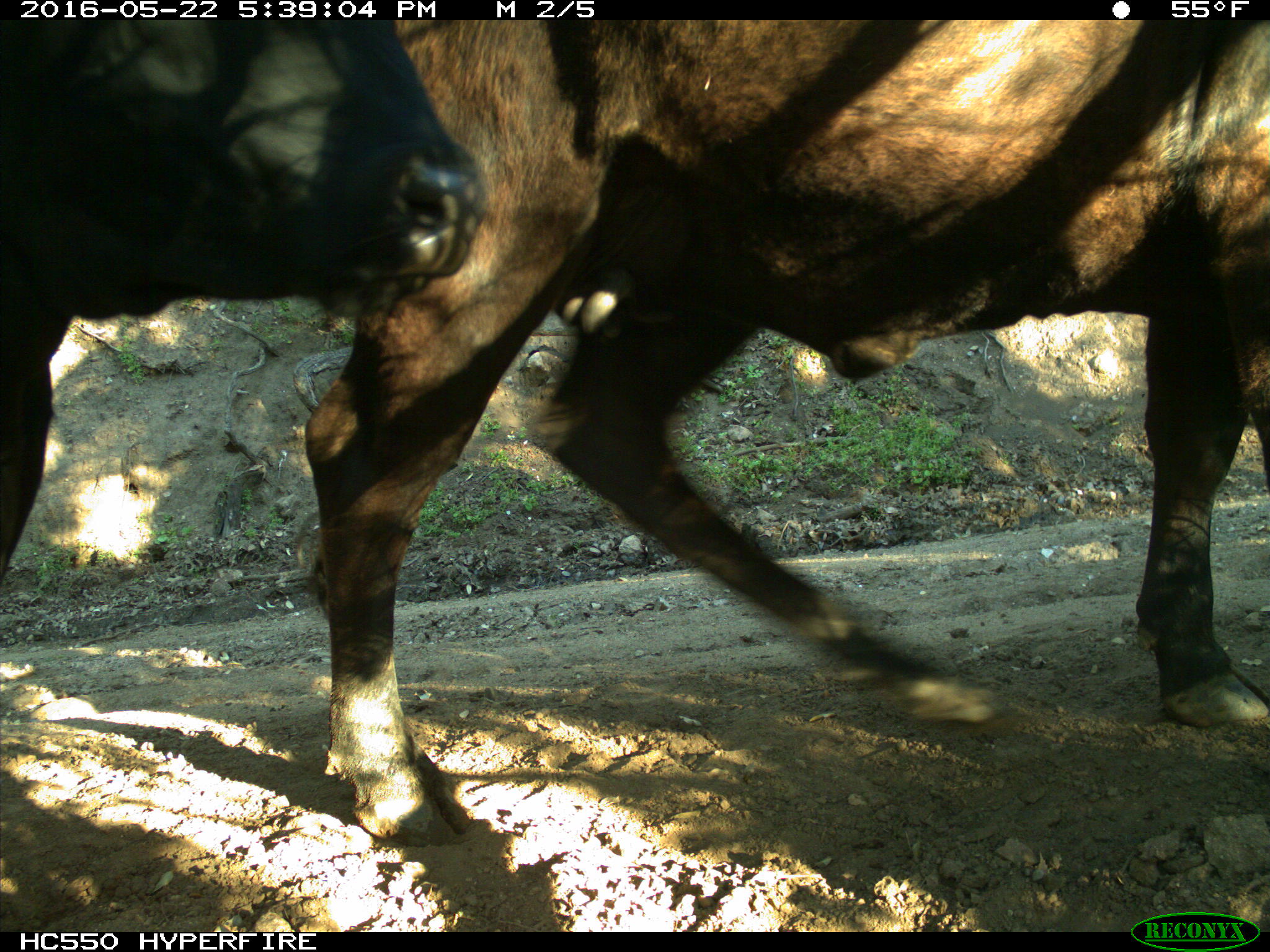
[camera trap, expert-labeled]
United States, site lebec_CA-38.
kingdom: Animalia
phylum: Chordata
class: Mammalia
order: Artiodactyla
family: Bovidae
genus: Bos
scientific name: Bos taurus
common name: domestic cow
Bos taurus (domestic cow).